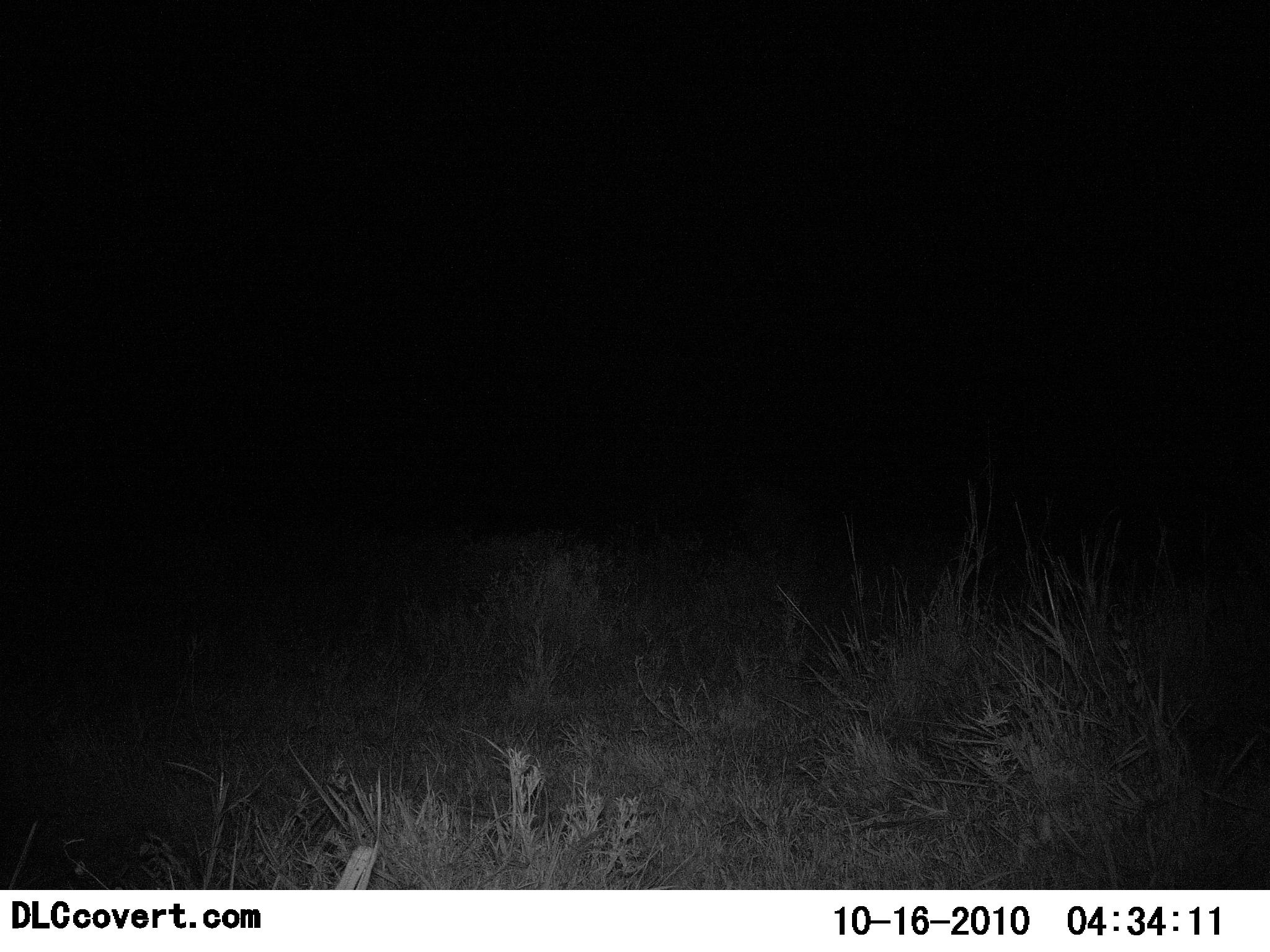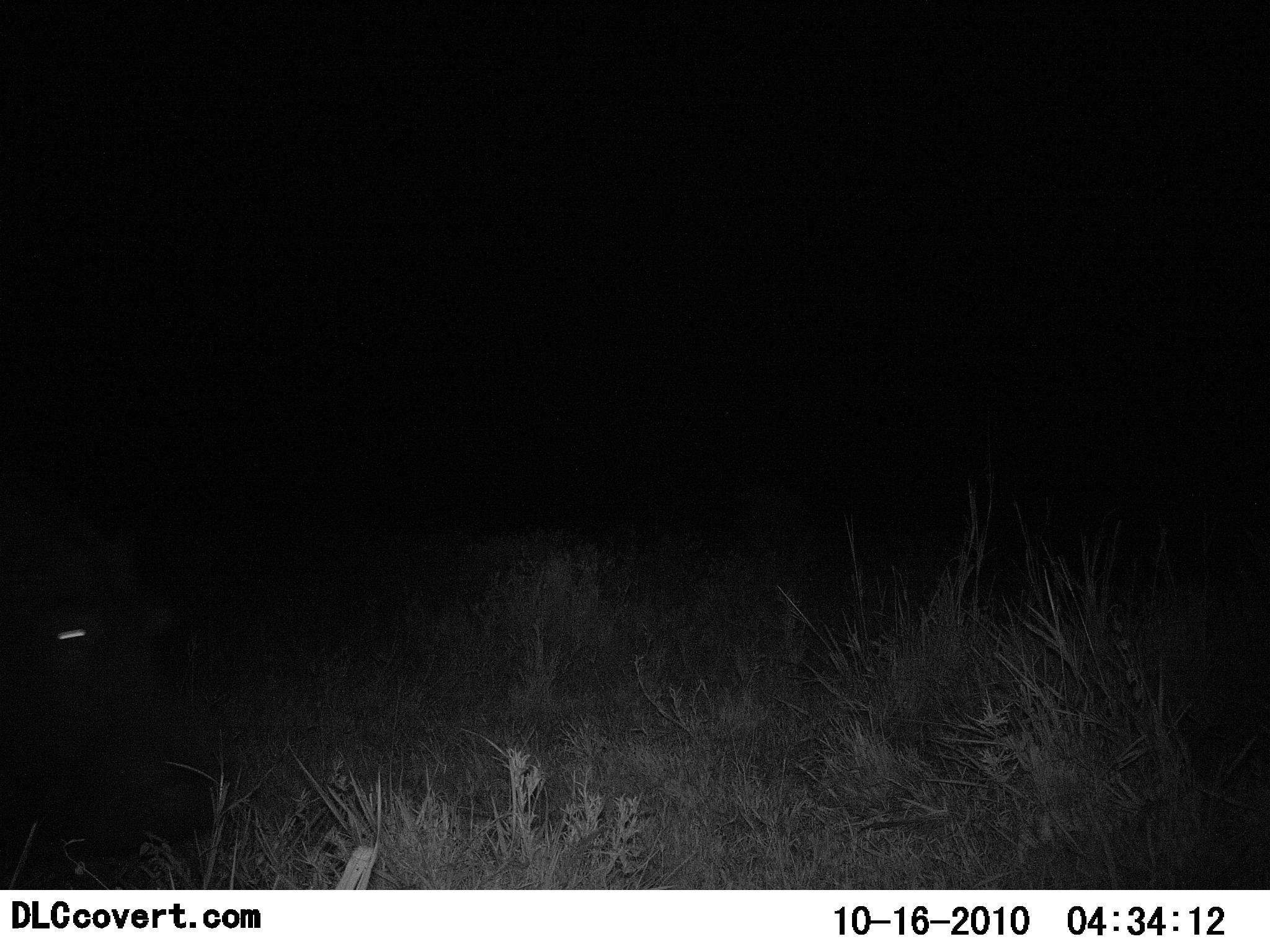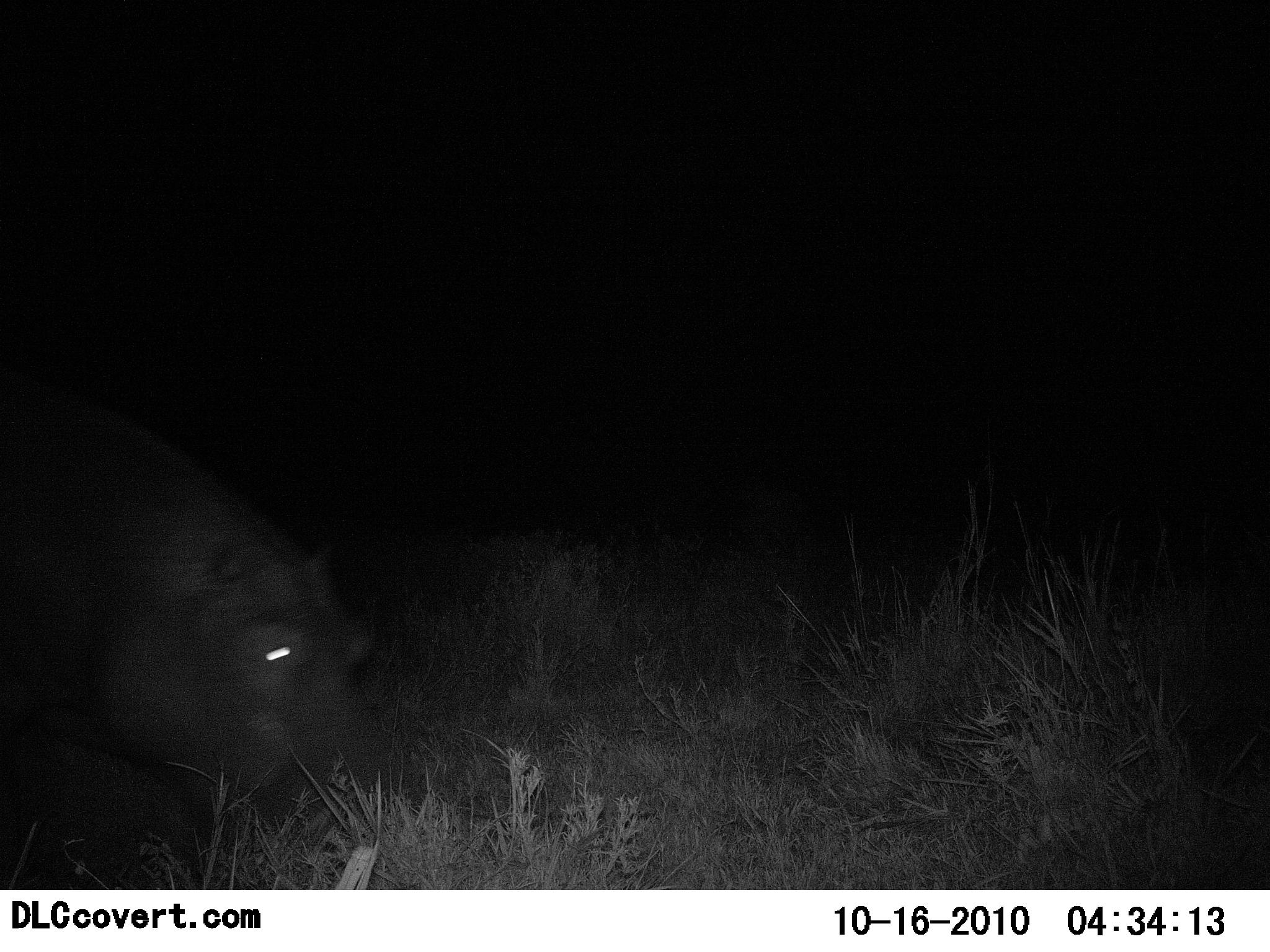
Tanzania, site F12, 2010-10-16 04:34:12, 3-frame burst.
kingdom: Animalia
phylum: Chordata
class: Mammalia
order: Artiodactyla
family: Hippopotamidae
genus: Hippopotamus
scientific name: Hippopotamus amphibius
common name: hippopotamus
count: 1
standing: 0%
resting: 0%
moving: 94%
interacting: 0%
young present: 0%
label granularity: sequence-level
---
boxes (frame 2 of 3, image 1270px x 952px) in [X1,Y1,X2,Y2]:
animal: [0,472,169,749]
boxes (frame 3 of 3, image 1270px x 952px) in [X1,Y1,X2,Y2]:
animal: [0,379,379,873]